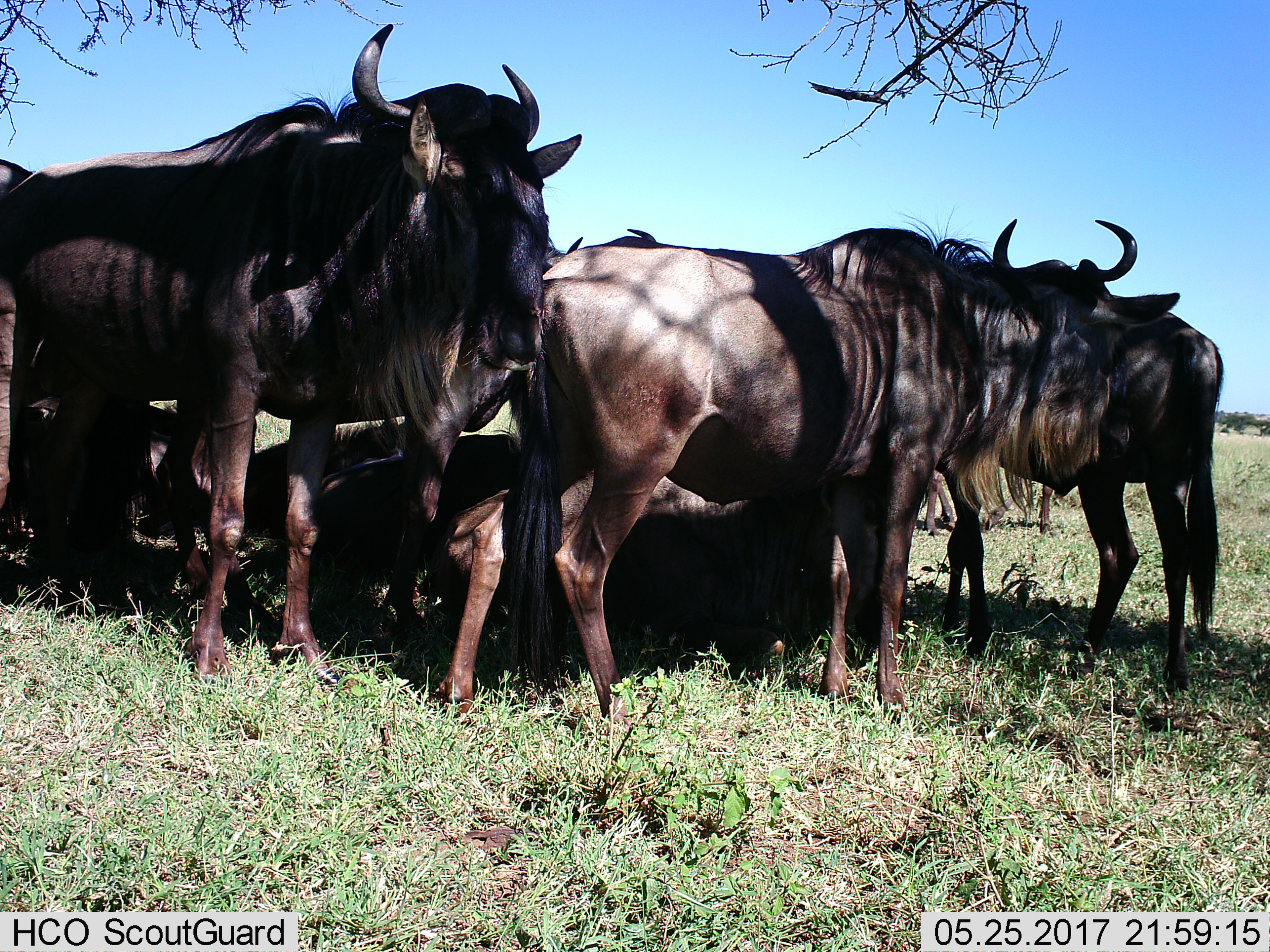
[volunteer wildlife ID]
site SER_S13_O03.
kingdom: Animalia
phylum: Chordata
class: Mammalia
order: Artiodactyla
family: Bovidae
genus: Connochaetes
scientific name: Connochaetes taurinus taurinus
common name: blue wildebeest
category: wildebeestblue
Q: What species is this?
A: Wildebeestblue (blue wildebeest) (Connochaetes taurinus taurinus).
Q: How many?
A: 8.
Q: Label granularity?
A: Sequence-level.